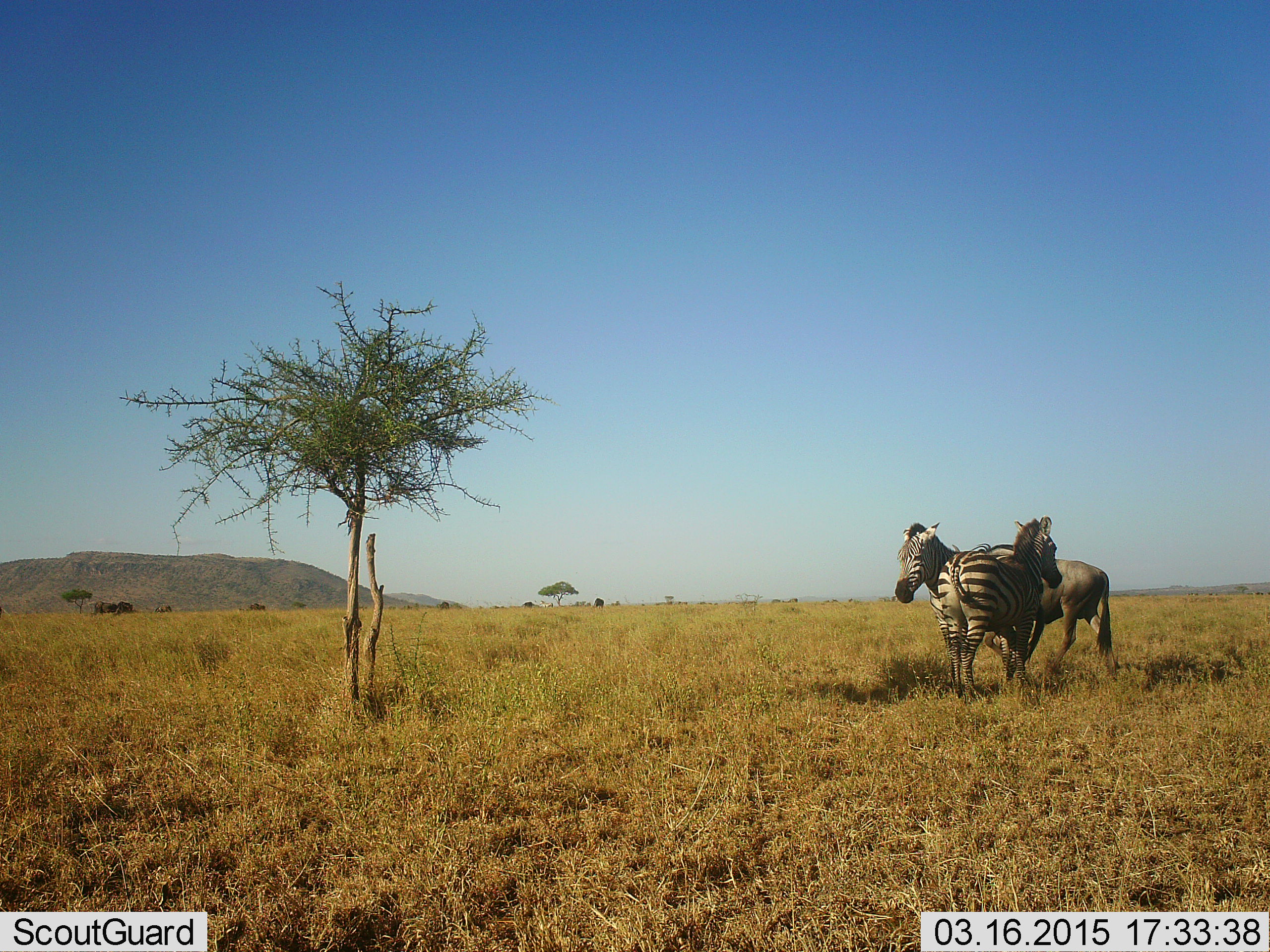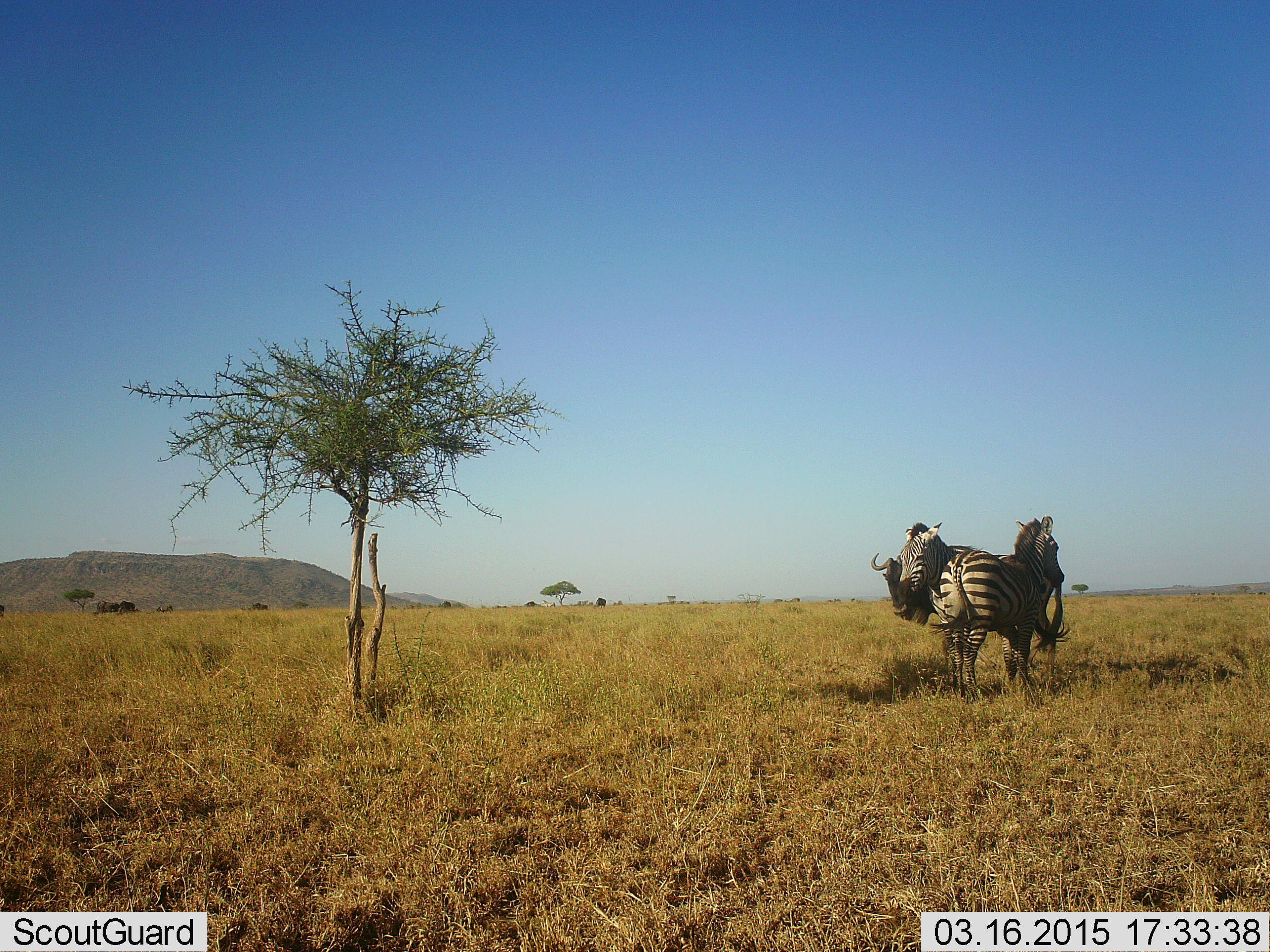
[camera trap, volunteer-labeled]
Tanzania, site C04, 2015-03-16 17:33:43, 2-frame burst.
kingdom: Animalia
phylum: Chordata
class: Mammalia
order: Artiodactyla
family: Bovidae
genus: Connochaetes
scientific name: Connochaetes taurinus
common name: blue wildebeest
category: wildebeest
Wildebeest (blue wildebeest) (Connochaetes taurinus), count 1. Behavior (volunteer vote fractions): standing 10%, resting 0%, moving 90%, interacting 0%. Young present (vote fraction): 0%. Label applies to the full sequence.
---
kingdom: Animalia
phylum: Chordata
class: Mammalia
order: Perissodactyla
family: Equidae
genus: Equus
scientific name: Equus quagga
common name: plains zebra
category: zebra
Zebra (plains zebra) (Equus quagga), count 2. Behavior (volunteer vote fractions): standing 90%, resting 0%, moving 10%, interacting 20%. Young present (vote fraction): 0%. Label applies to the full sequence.